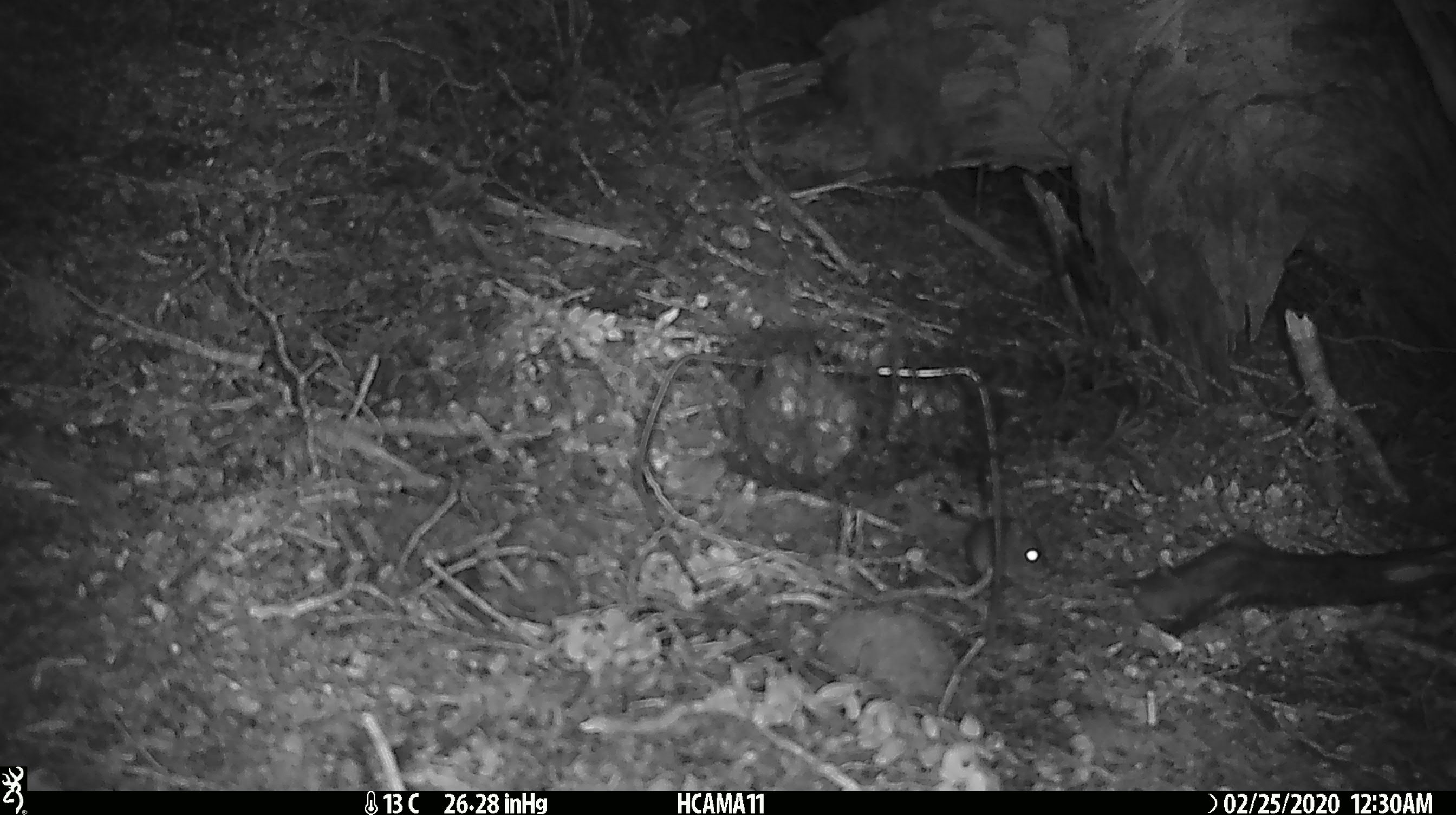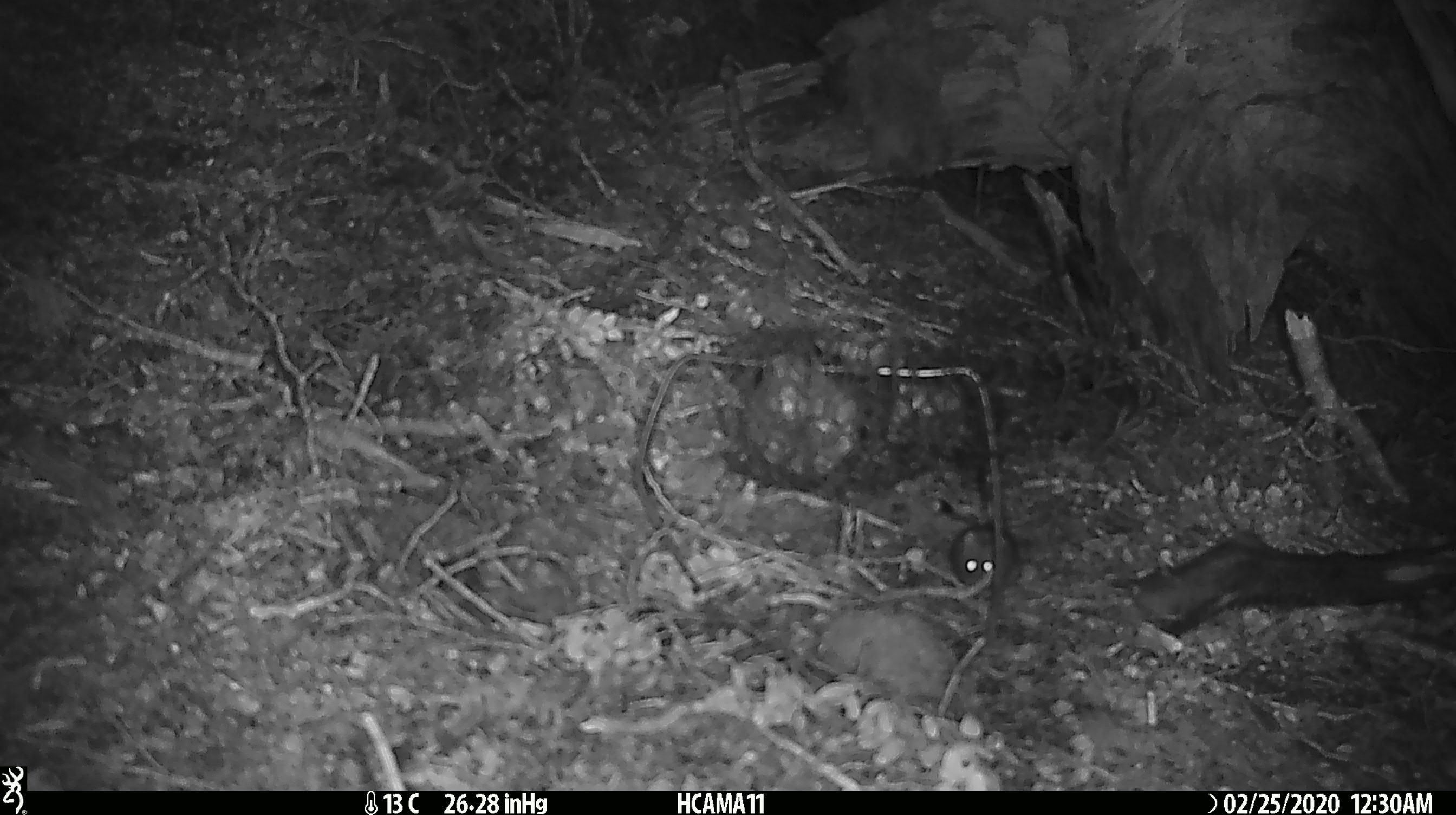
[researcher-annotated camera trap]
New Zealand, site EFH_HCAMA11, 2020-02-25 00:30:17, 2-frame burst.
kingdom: Animalia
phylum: Chordata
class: Mammalia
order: Rodentia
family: Muridae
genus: Mus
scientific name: Mus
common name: mouse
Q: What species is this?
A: Mouse (Mus).